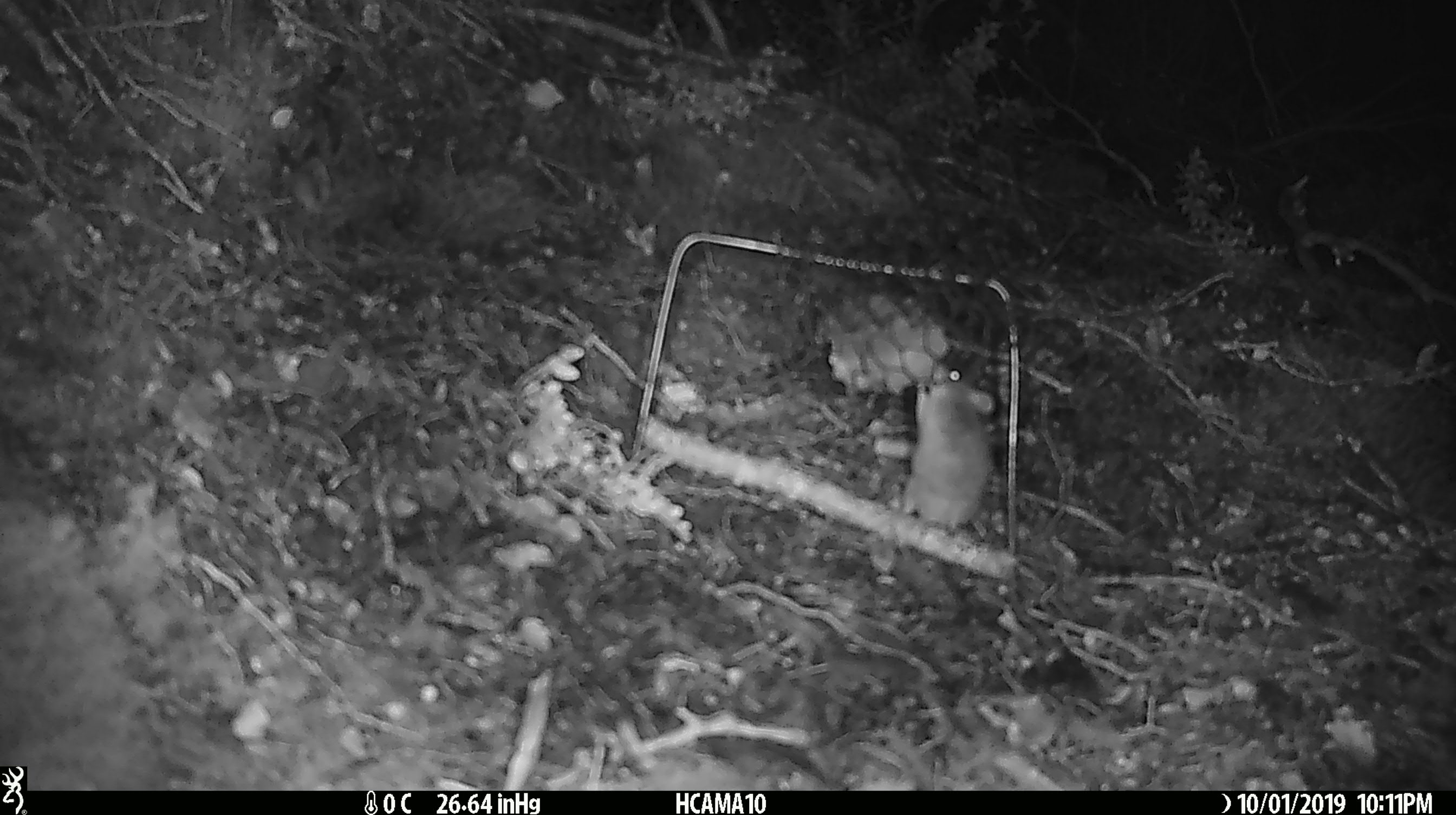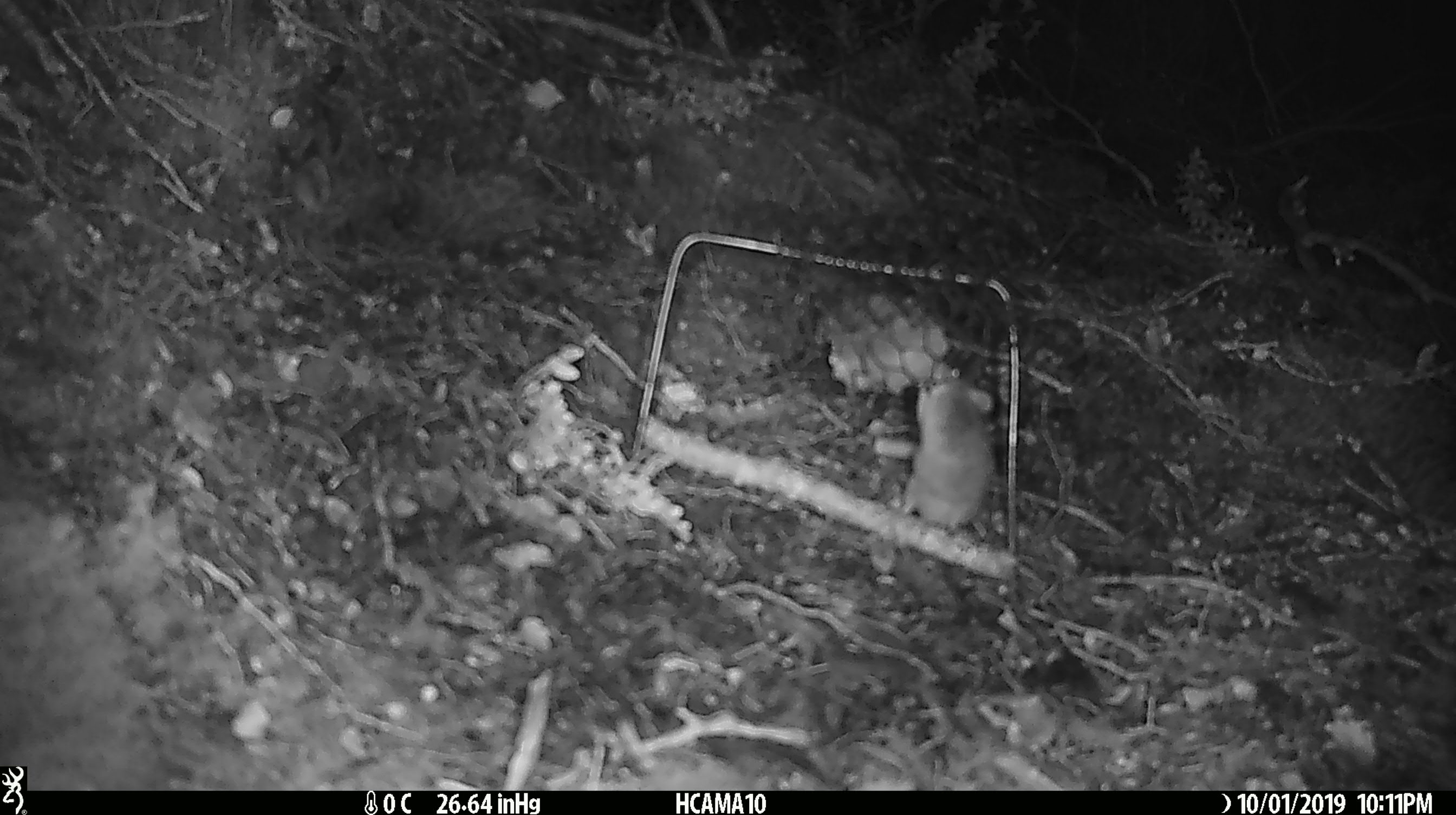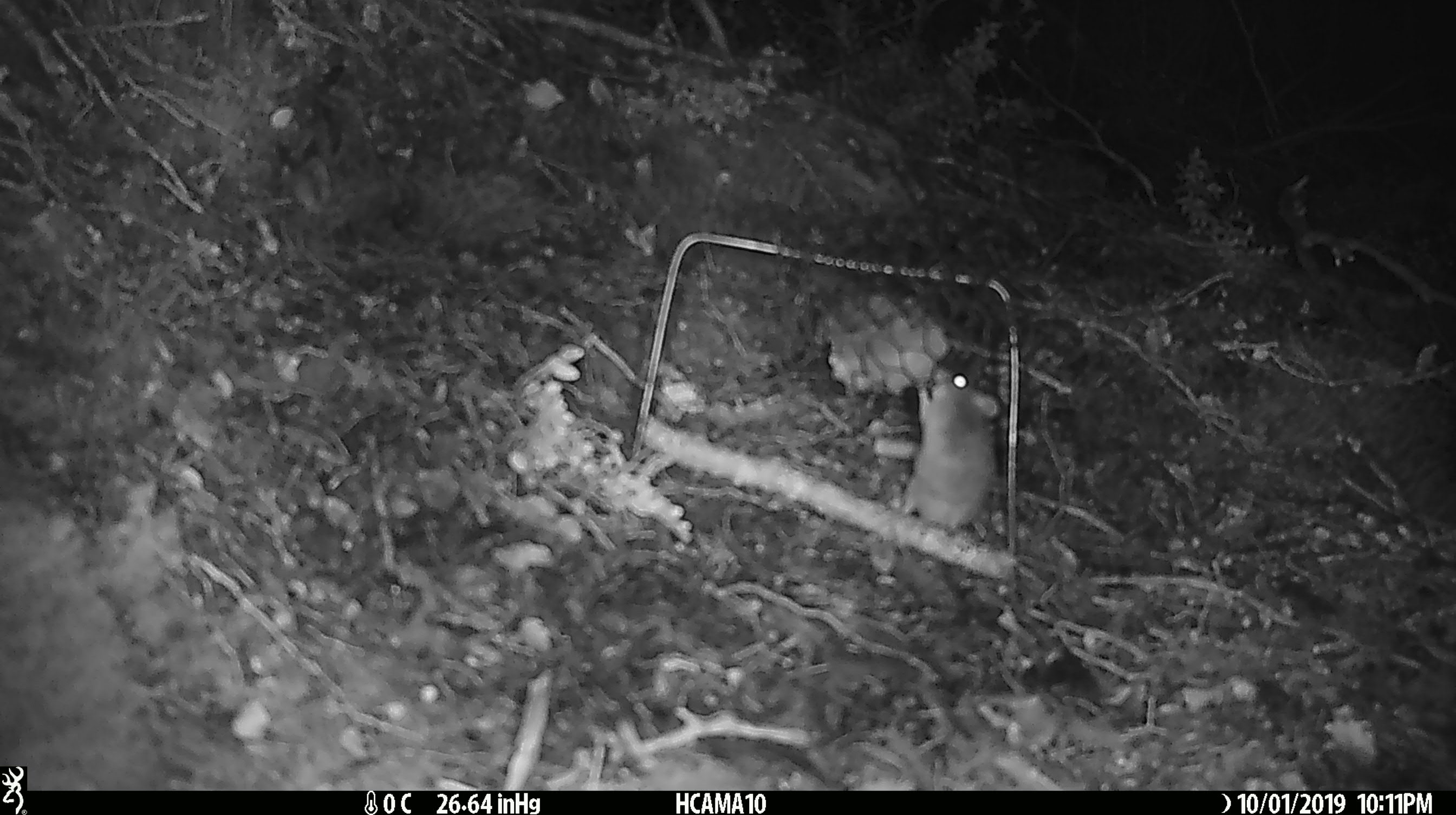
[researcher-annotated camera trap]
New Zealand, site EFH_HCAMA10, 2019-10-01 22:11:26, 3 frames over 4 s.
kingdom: Animalia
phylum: Chordata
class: Mammalia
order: Rodentia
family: Muridae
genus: Mus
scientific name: Mus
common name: mouse